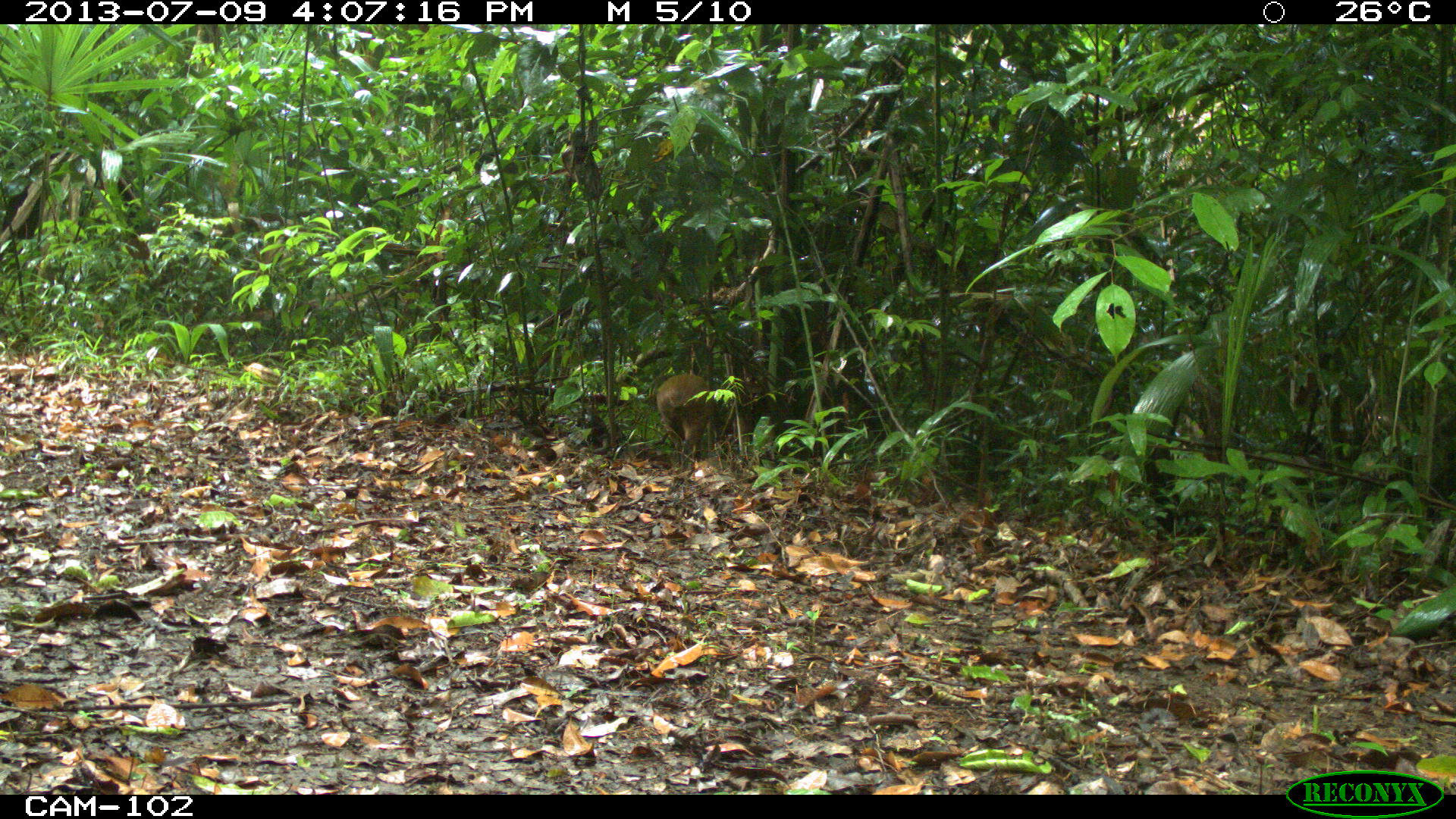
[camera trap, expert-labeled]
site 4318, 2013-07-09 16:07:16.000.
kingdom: Animalia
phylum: Chordata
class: Mammalia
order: Rodentia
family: Dasyproctidae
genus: Dasyprocta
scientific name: Dasyprocta punctata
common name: central american agouti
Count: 1.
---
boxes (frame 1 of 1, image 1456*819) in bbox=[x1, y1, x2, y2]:
dasyprocta punctata: bbox=[655, 373, 715, 468]